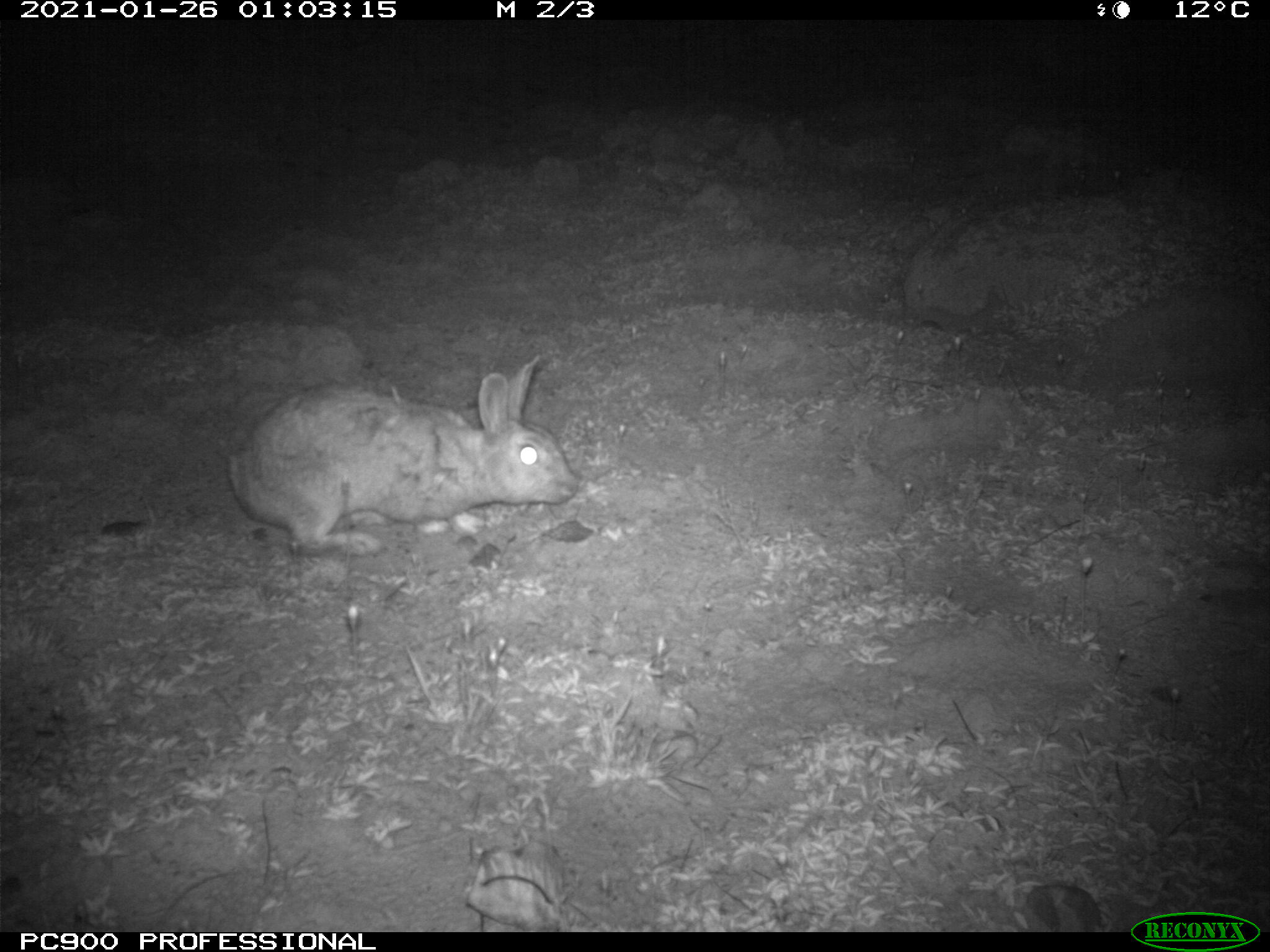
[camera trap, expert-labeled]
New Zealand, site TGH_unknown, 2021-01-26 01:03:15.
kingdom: Animalia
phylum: Chordata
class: Mammalia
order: Lagomorpha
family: Leporidae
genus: Oryctolagus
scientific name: Oryctolagus cuniculus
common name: european rabbit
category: rabbit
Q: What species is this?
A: Rabbit (european rabbit) (Oryctolagus cuniculus).